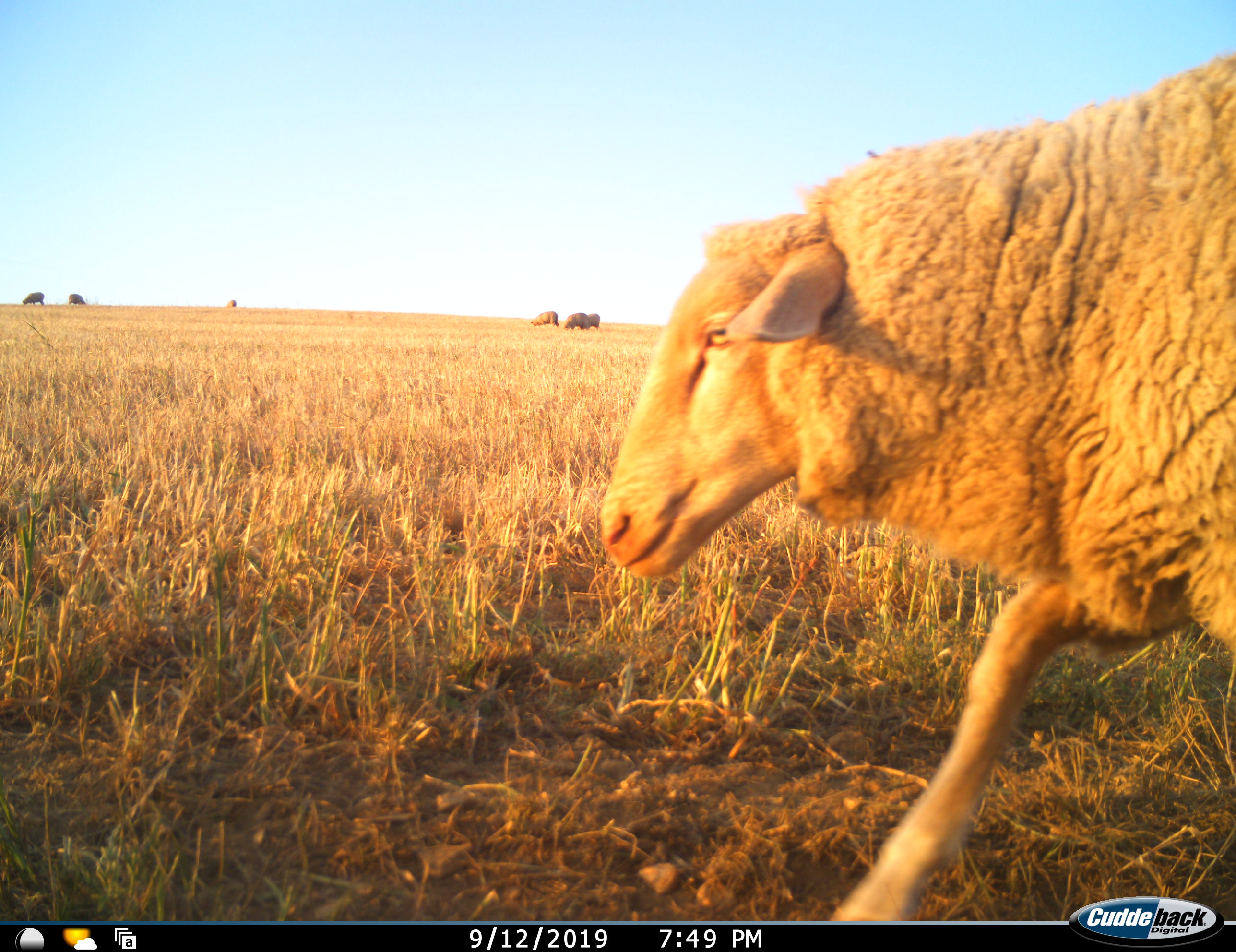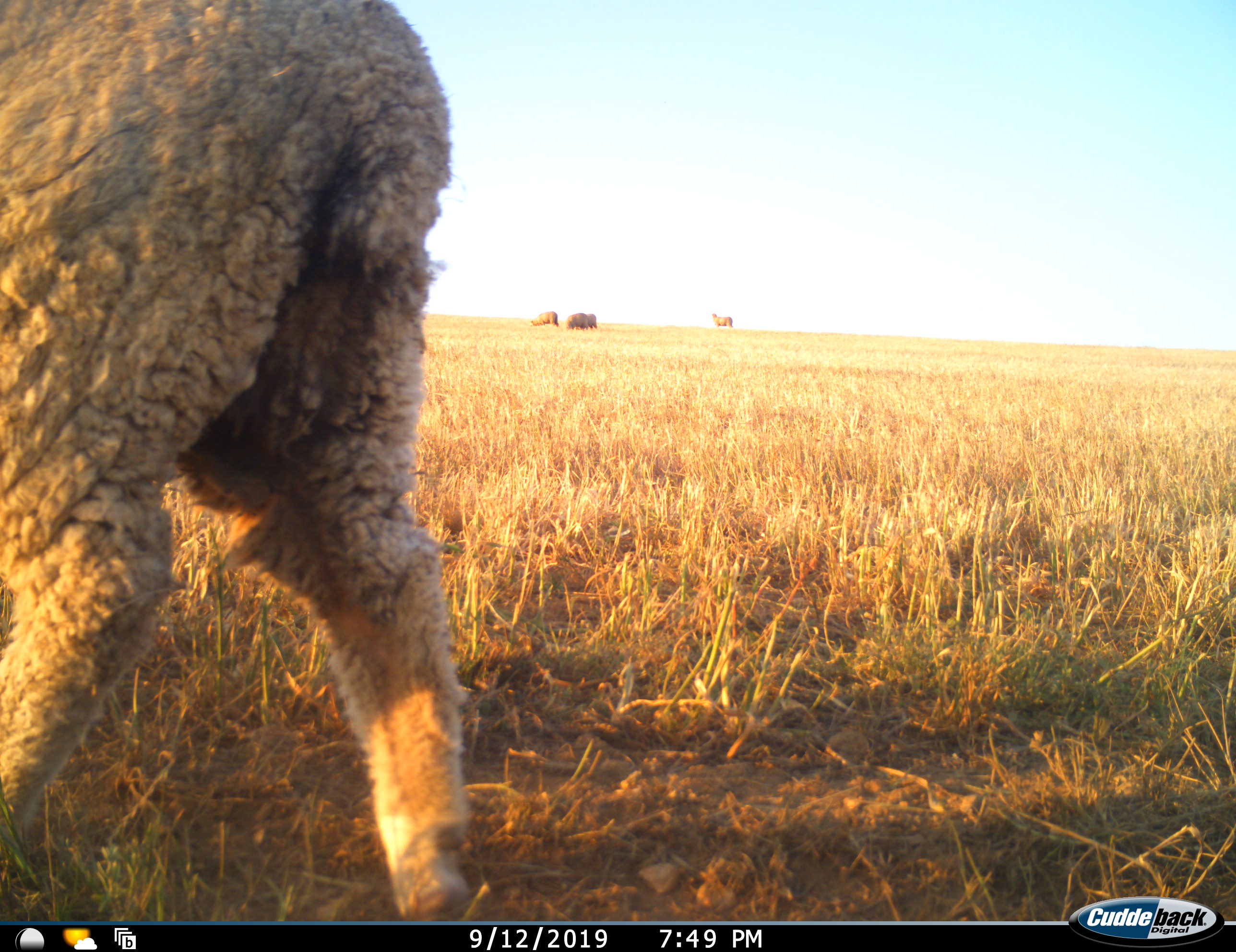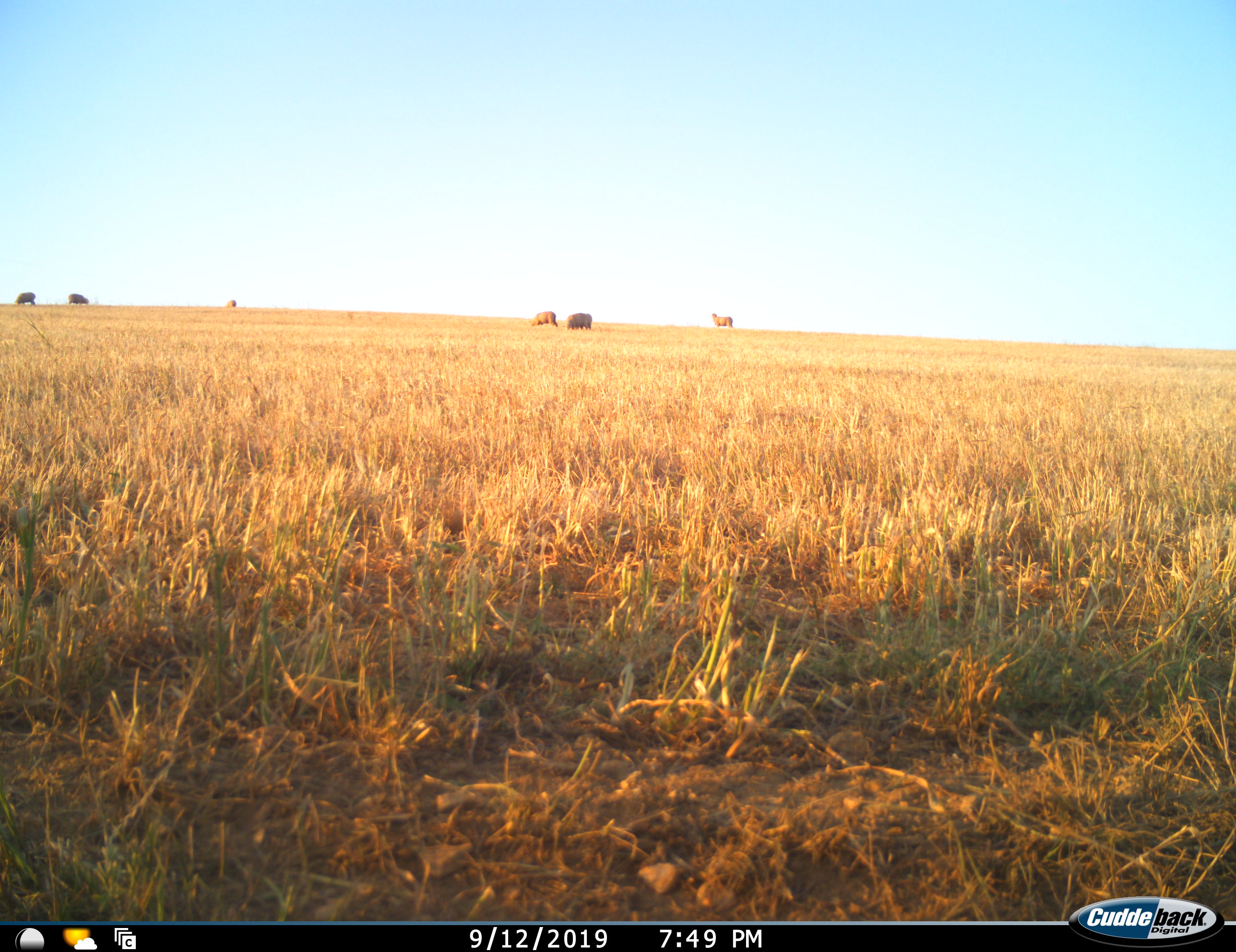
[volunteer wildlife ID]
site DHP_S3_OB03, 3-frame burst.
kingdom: Animalia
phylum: Chordata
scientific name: Vertebrata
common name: domestic animal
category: domesticanimal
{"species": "domesticanimal (domestic animal) (Vertebrata)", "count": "7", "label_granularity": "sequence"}